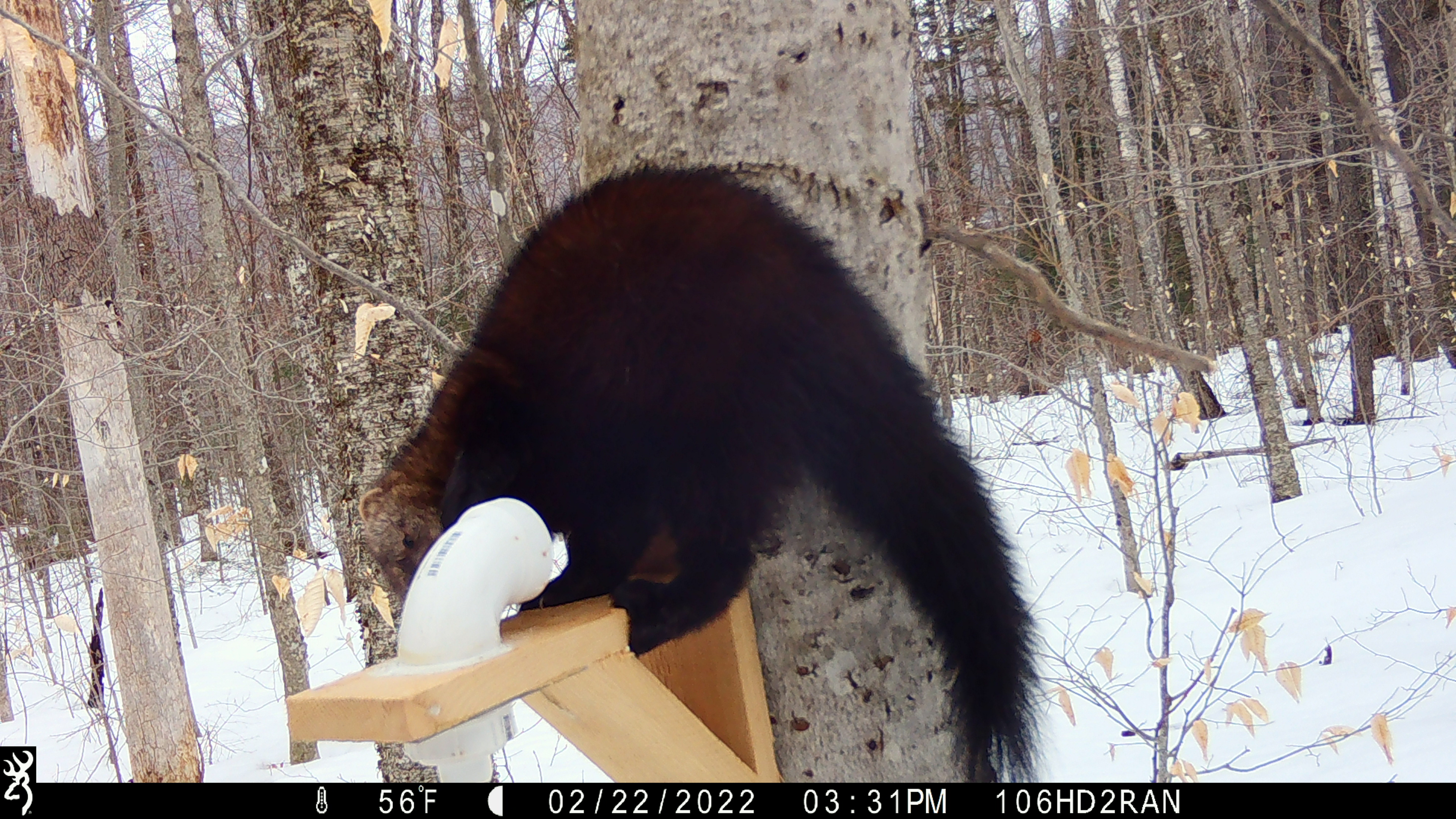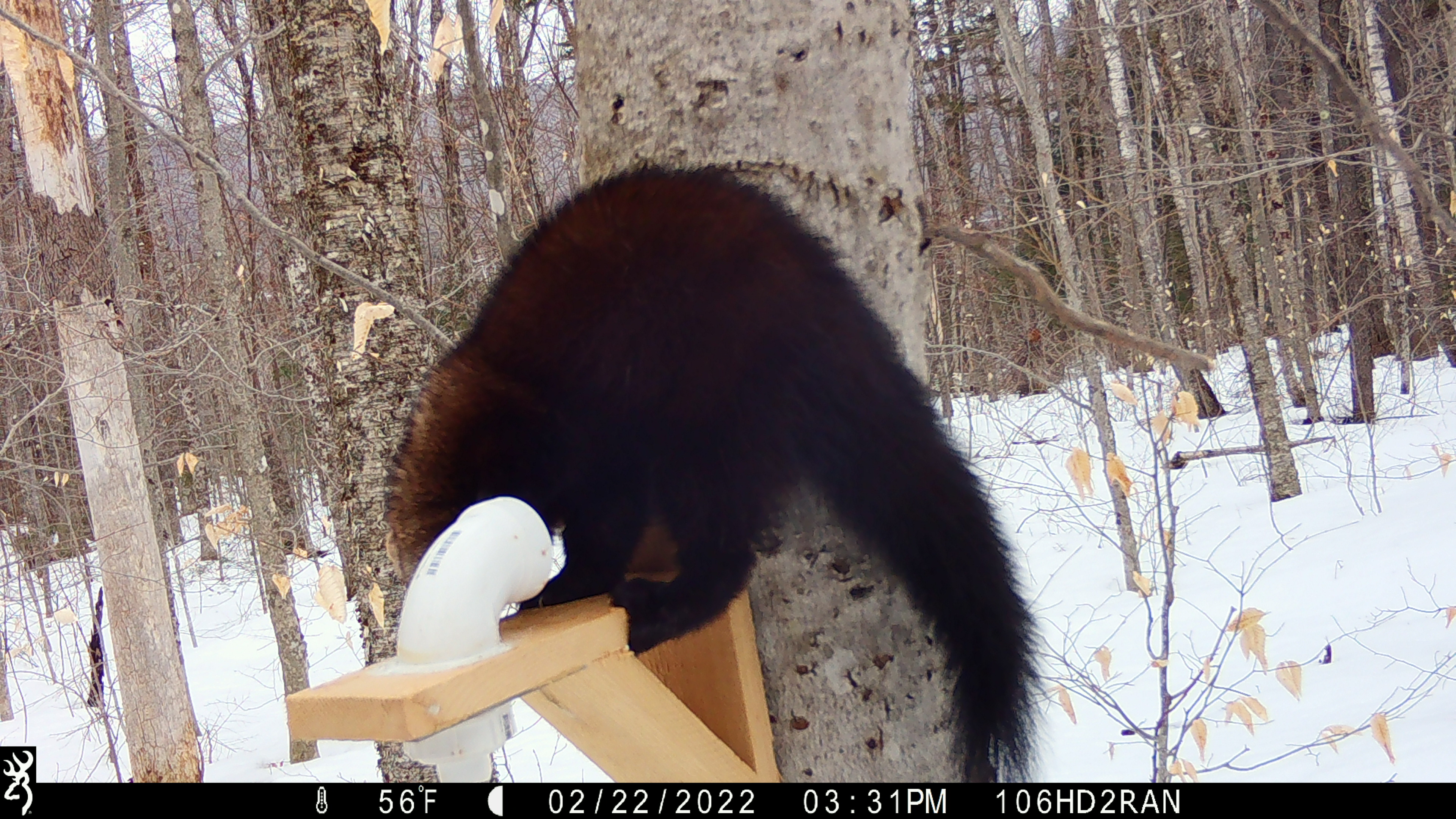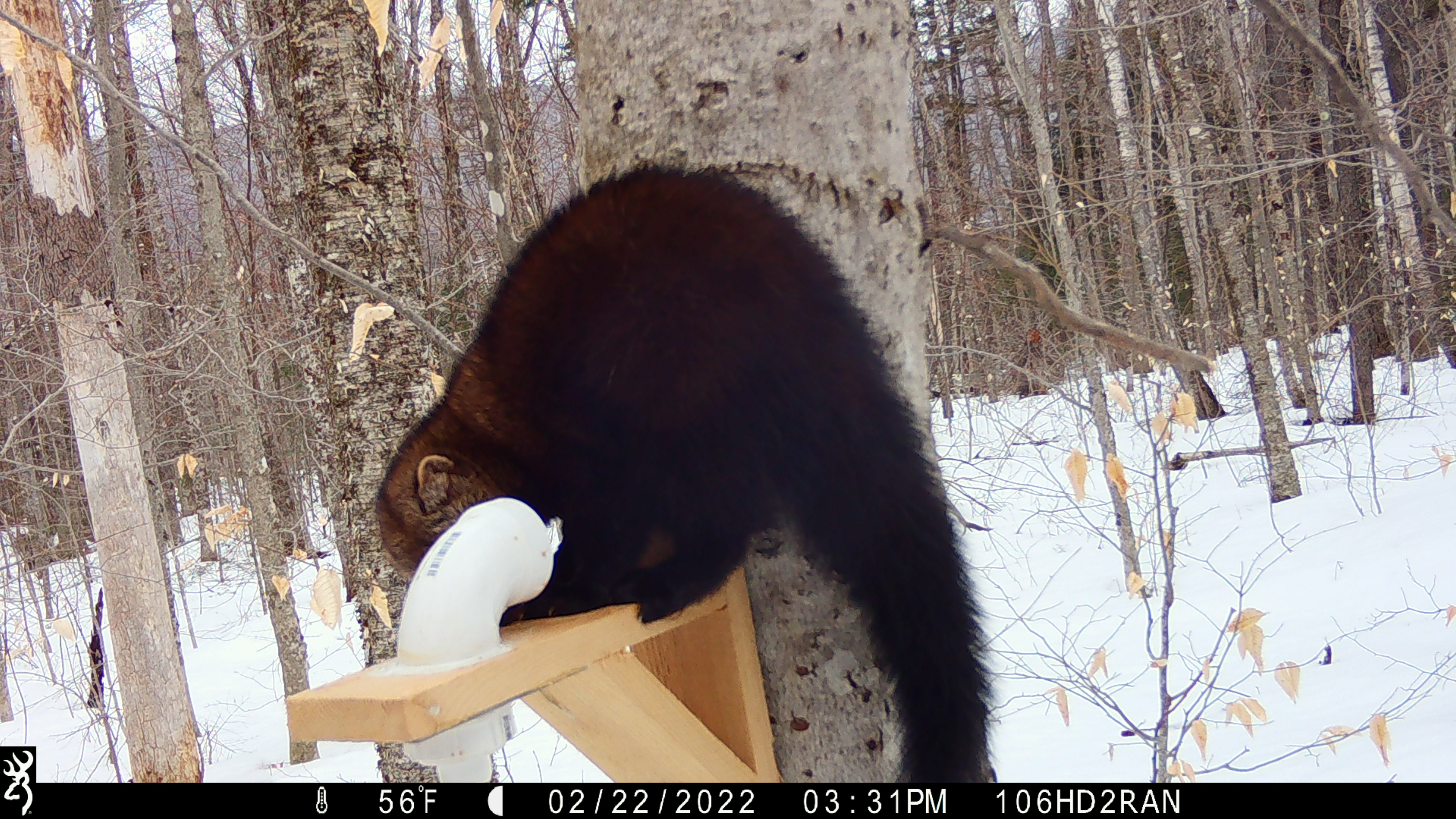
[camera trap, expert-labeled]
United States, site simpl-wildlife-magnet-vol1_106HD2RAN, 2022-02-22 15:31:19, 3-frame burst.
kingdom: Animalia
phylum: Chordata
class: Mammalia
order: Carnivora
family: Mustelidae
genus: Pekania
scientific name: Pekania pennanti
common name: fisher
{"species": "fisher (Pekania pennanti)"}